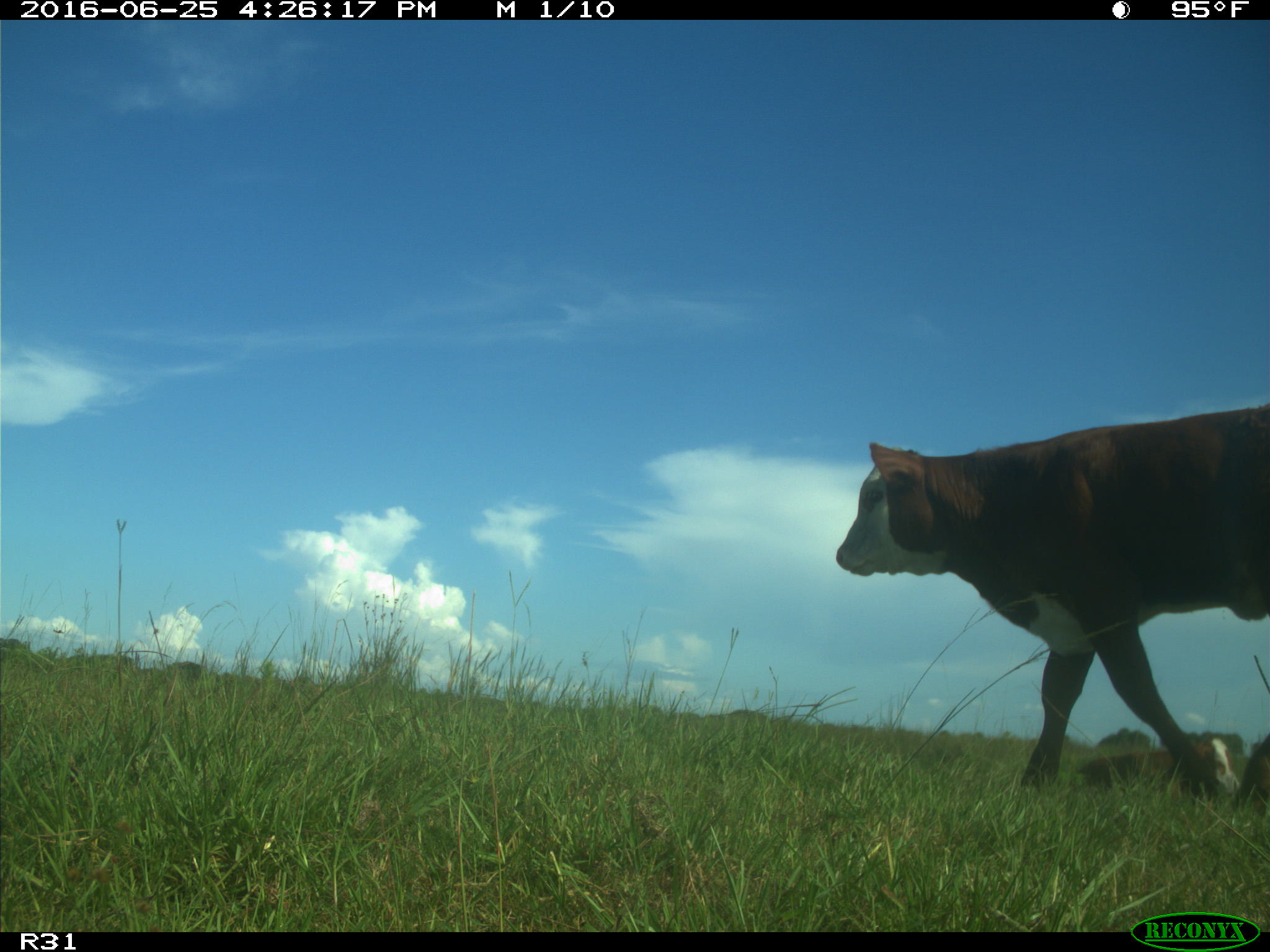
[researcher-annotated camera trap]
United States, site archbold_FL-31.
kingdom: Animalia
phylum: Chordata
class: Mammalia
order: Artiodactyla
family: Bovidae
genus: Bos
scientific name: Bos taurus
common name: domestic cow